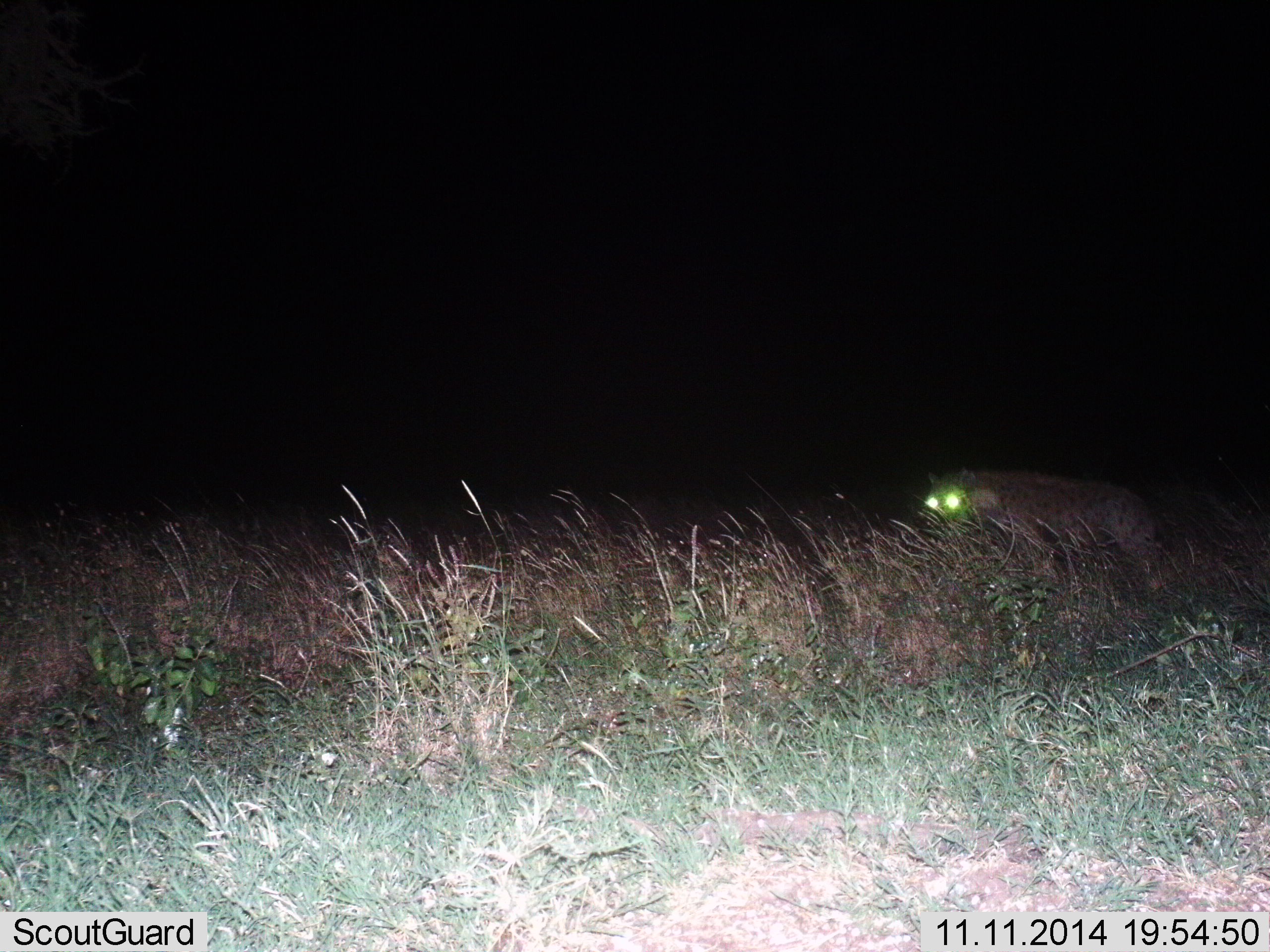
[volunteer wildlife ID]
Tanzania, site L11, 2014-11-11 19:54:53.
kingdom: Animalia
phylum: Chordata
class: Mammalia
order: Carnivora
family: Hyaenidae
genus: Crocuta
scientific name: Crocuta crocuta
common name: spotted hyena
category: hyenaspotted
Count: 1.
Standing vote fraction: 20%.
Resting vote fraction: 0%.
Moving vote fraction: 80%.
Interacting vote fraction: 0%.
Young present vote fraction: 0%.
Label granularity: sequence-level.